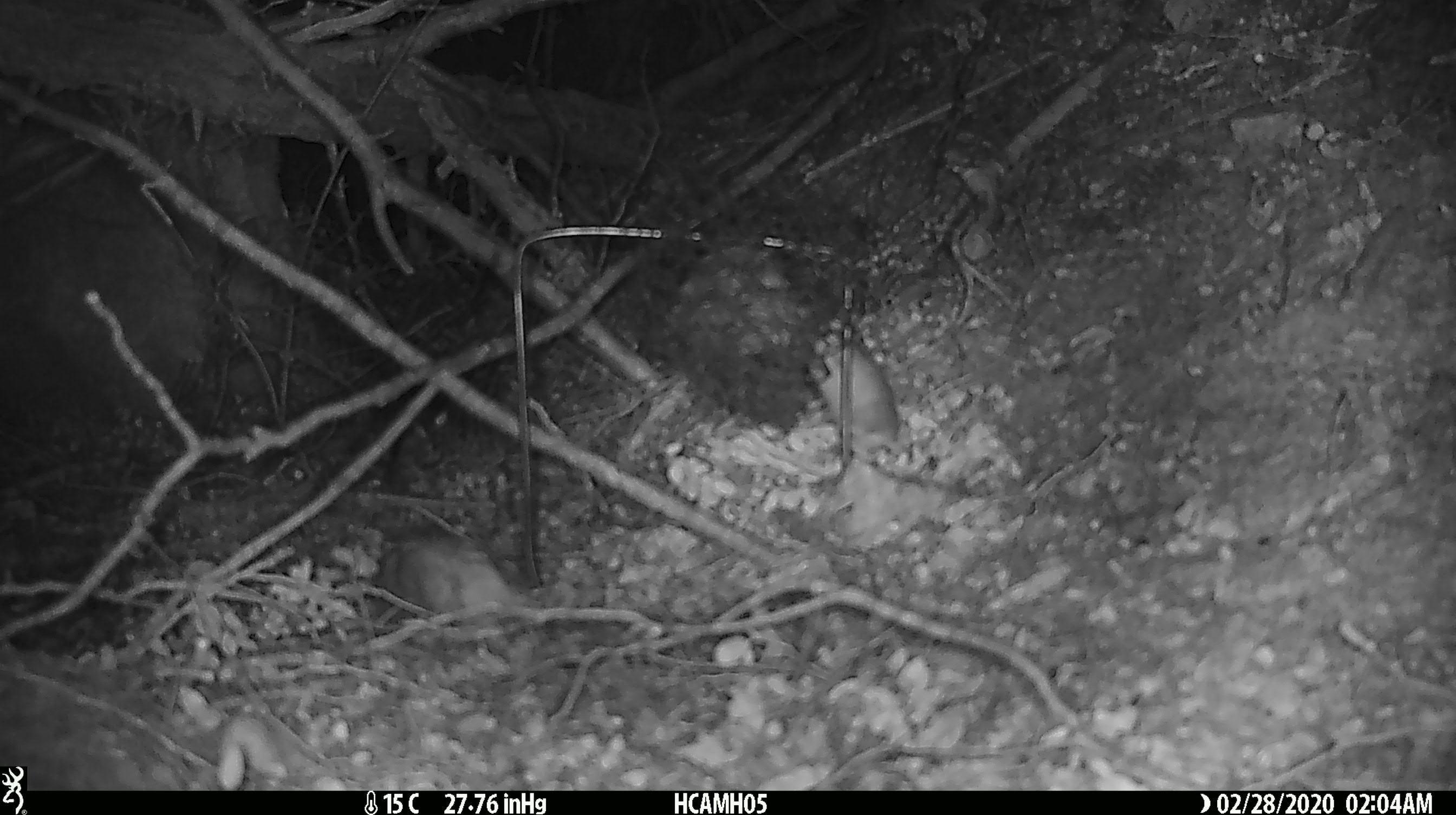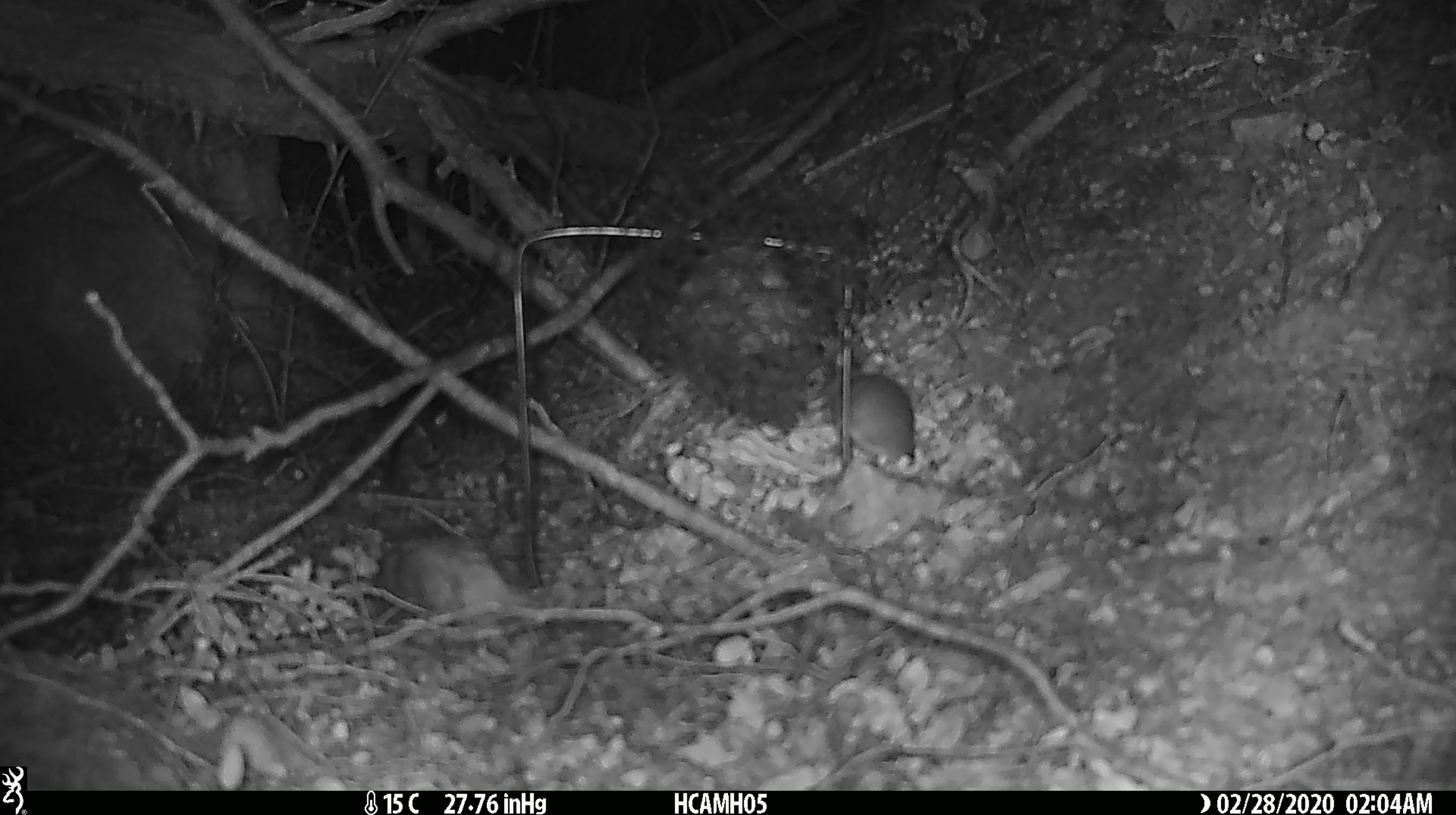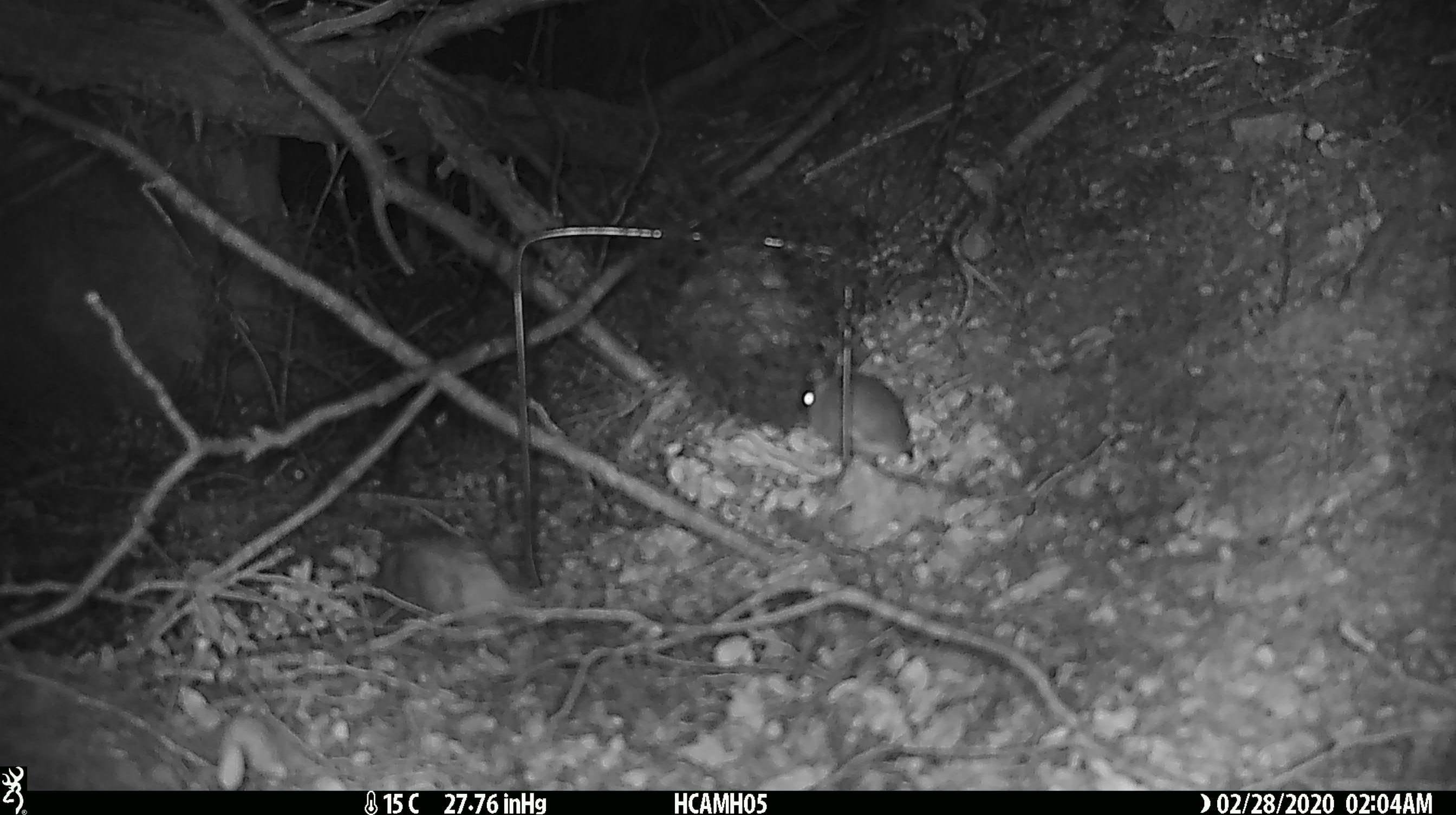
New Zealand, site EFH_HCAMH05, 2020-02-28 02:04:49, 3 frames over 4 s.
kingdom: Animalia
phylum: Chordata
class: Mammalia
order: Rodentia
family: Muridae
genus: Mus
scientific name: Mus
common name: mouse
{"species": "mouse (Mus)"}